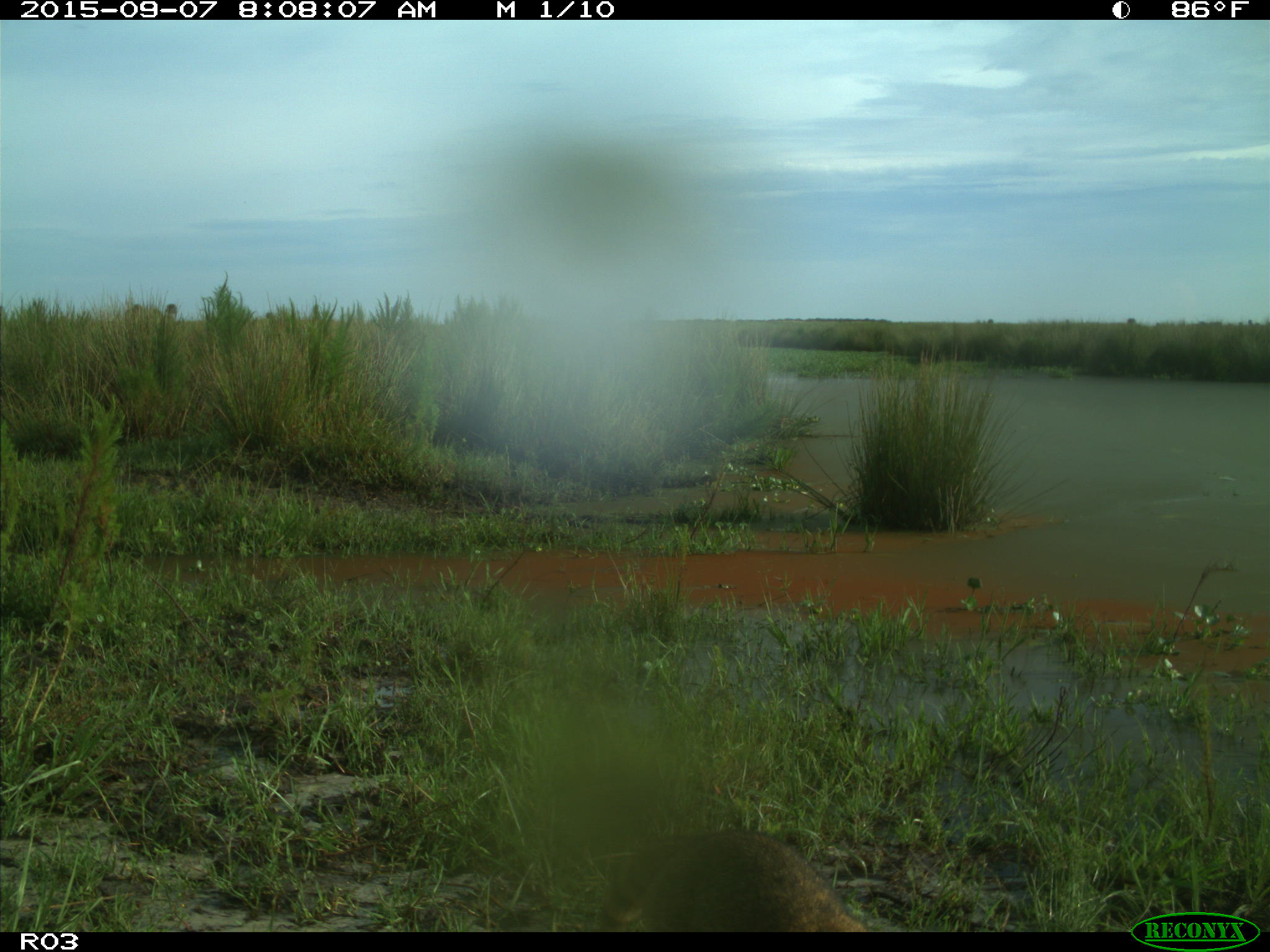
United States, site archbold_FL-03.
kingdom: Animalia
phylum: Chordata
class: Mammalia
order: Carnivora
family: Procyonidae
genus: Procyon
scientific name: Procyon lotor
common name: common raccoon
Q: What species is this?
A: Procyon lotor (common raccoon).